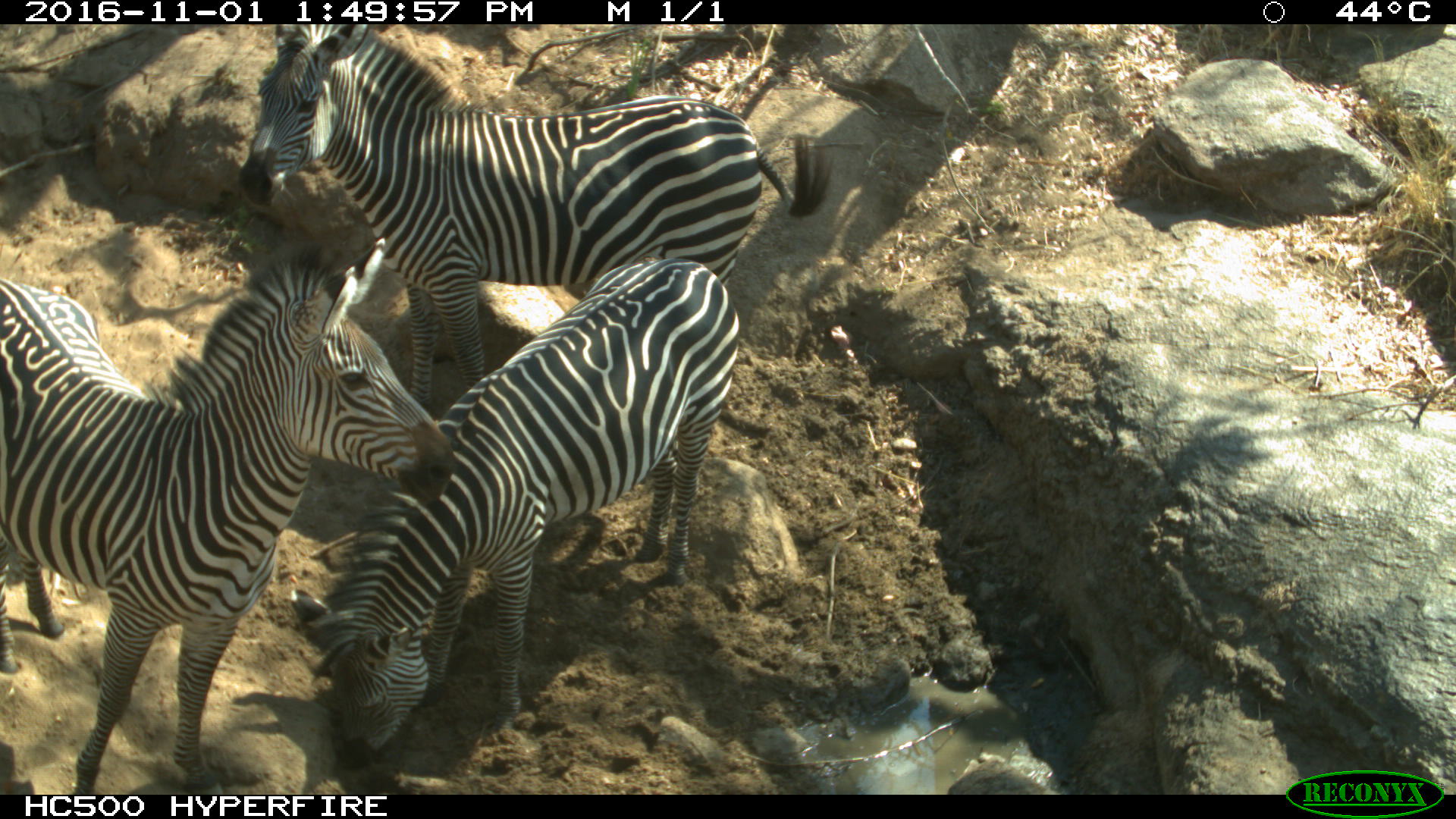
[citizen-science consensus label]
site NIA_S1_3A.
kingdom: Animalia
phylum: Chordata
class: Mammalia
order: Perissodactyla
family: Equidae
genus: Equus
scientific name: Equus quagga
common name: plains zebra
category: zebraplains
Zebraplains (plains zebra) (Equus quagga), count 3. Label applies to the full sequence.